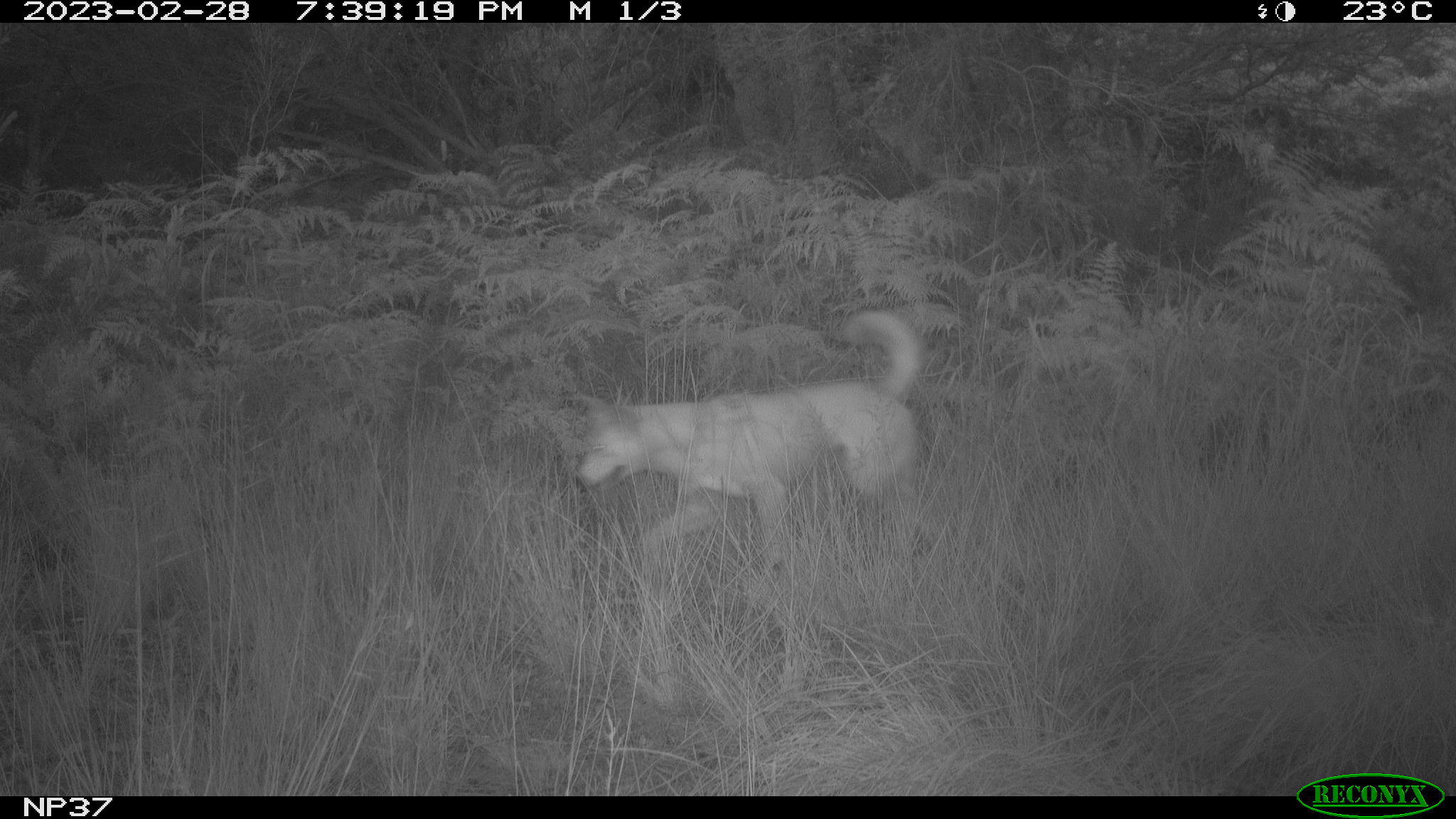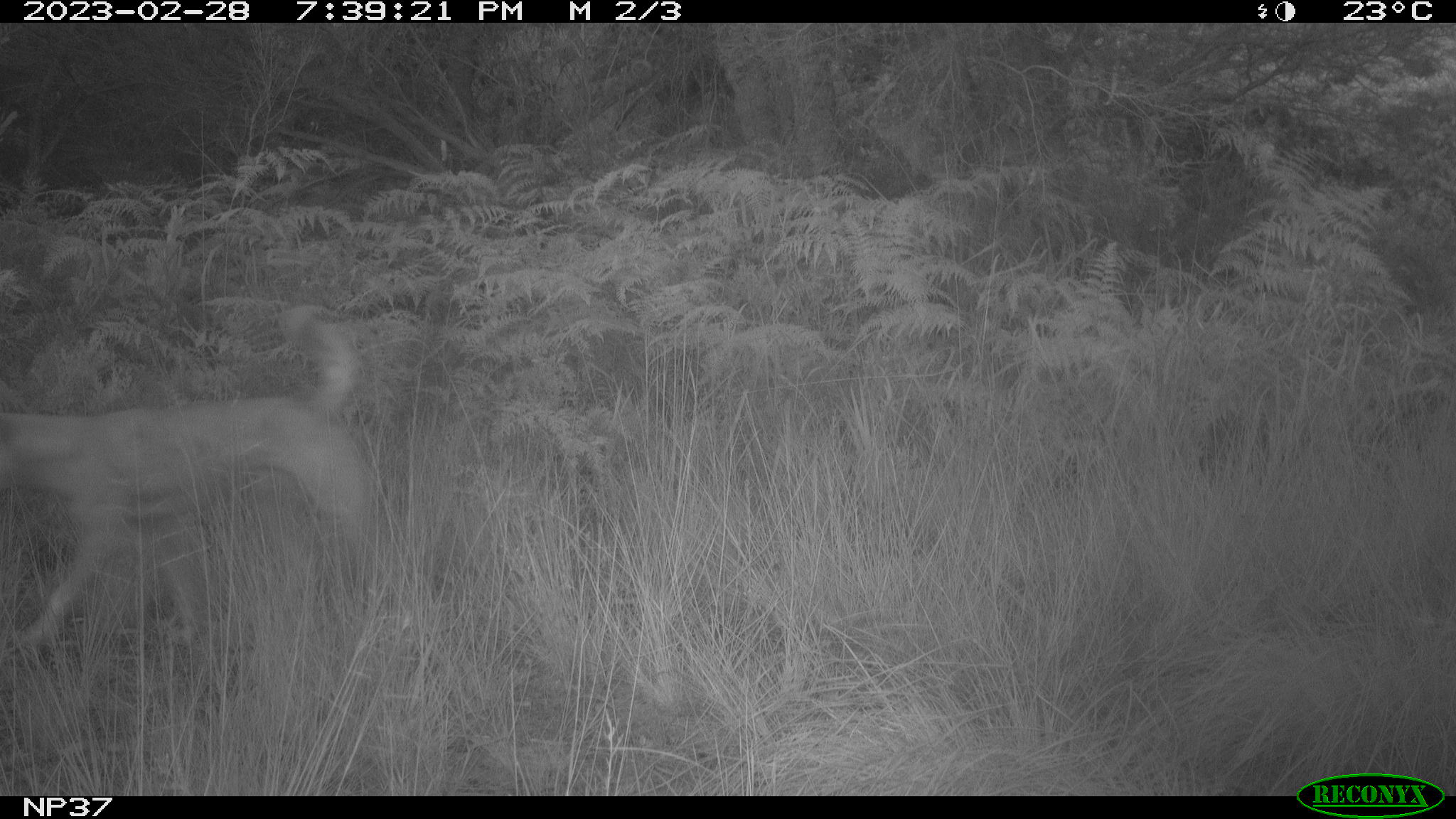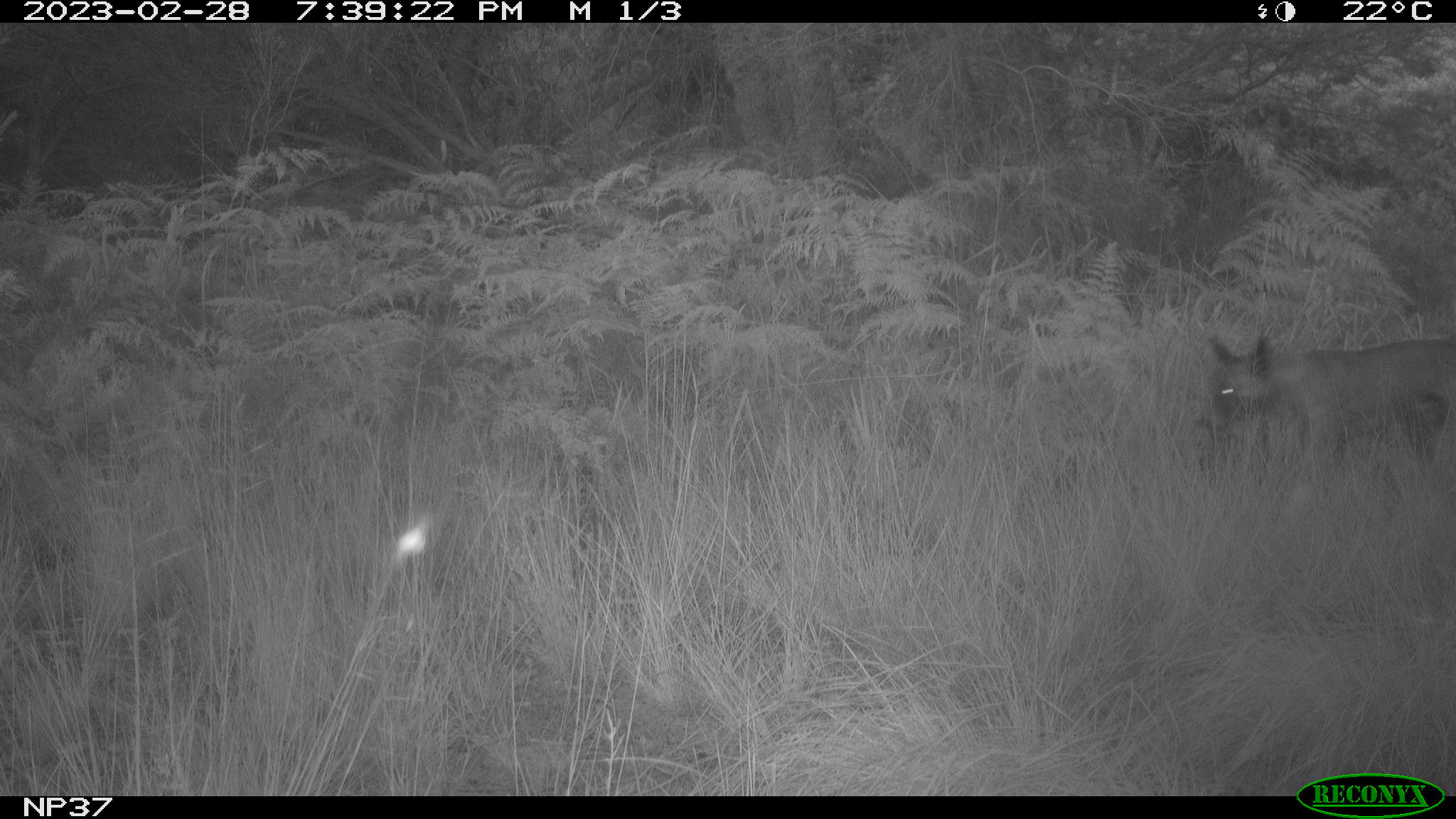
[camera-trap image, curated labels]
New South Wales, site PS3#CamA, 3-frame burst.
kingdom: Animalia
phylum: Chordata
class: Mammalia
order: Carnivora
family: Canidae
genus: Canis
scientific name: Canis familiaris dingo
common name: dingo